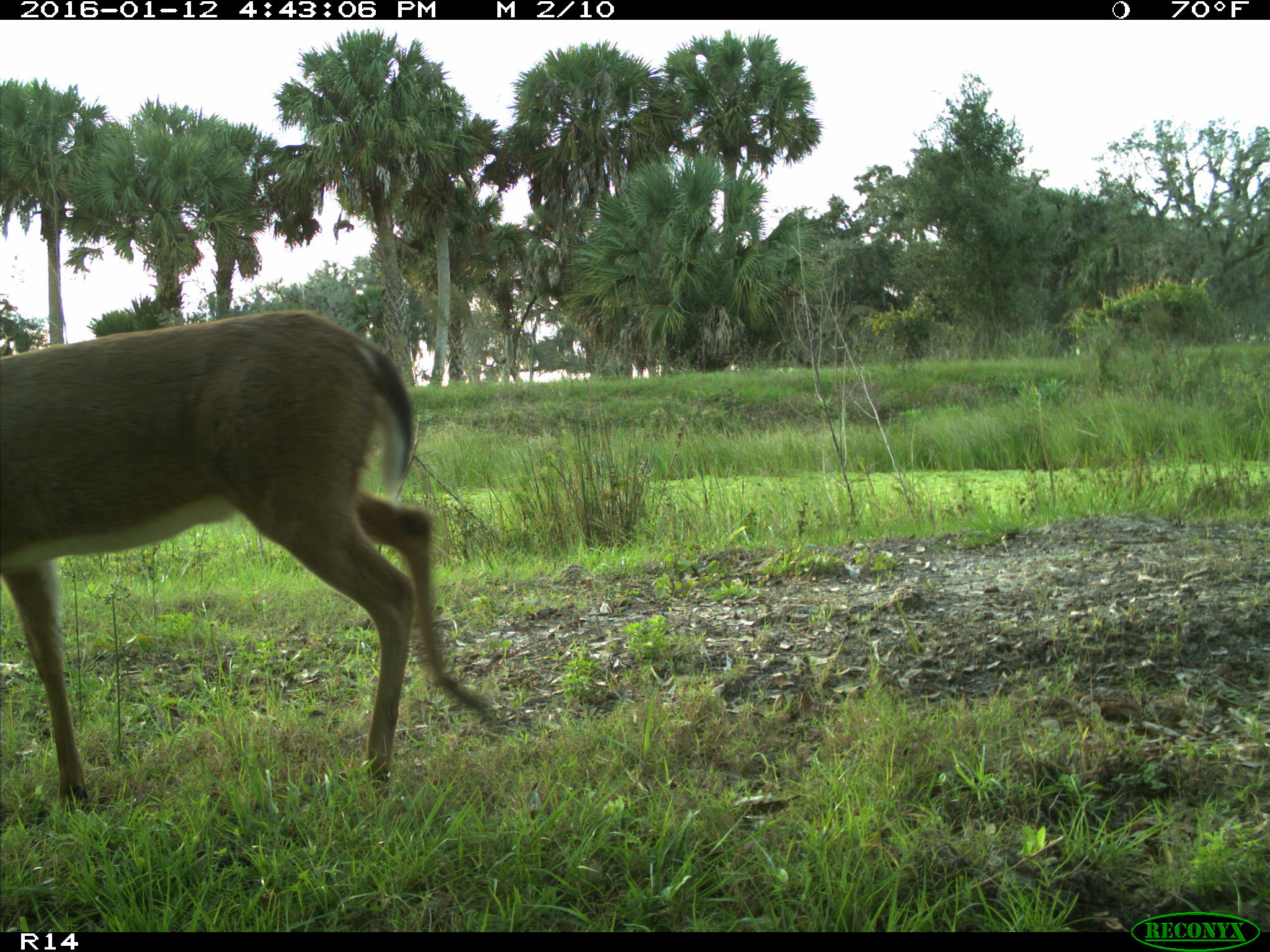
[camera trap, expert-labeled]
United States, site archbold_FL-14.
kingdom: Animalia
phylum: Chordata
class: Mammalia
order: Artiodactyla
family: Cervidae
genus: Odocoileus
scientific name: Odocoileus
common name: deer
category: unidentified deer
Unidentified deer (deer) (Odocoileus).